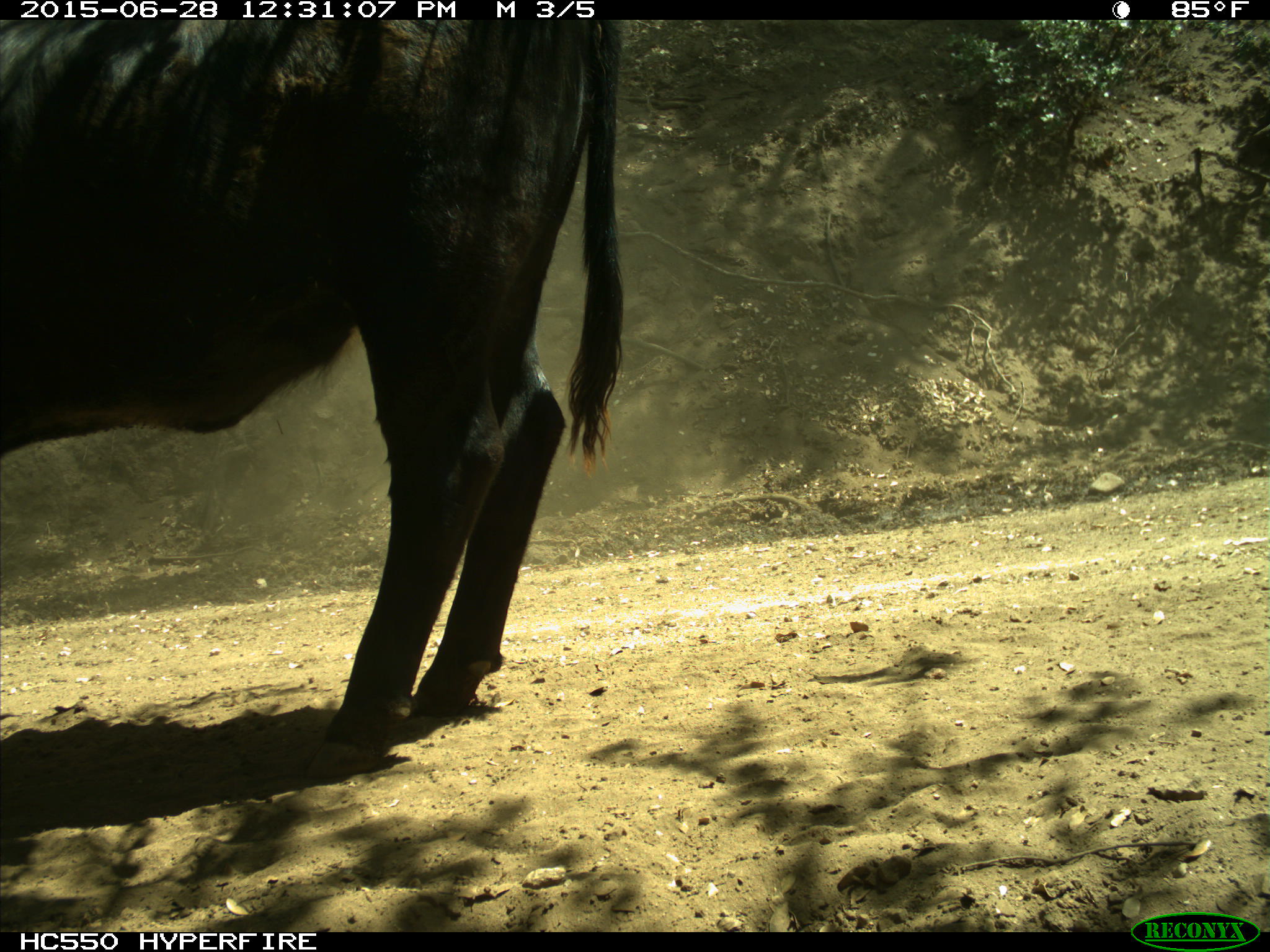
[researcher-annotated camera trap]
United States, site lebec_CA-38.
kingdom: Animalia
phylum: Chordata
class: Mammalia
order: Artiodactyla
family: Bovidae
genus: Bos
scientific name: Bos taurus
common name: domestic cow